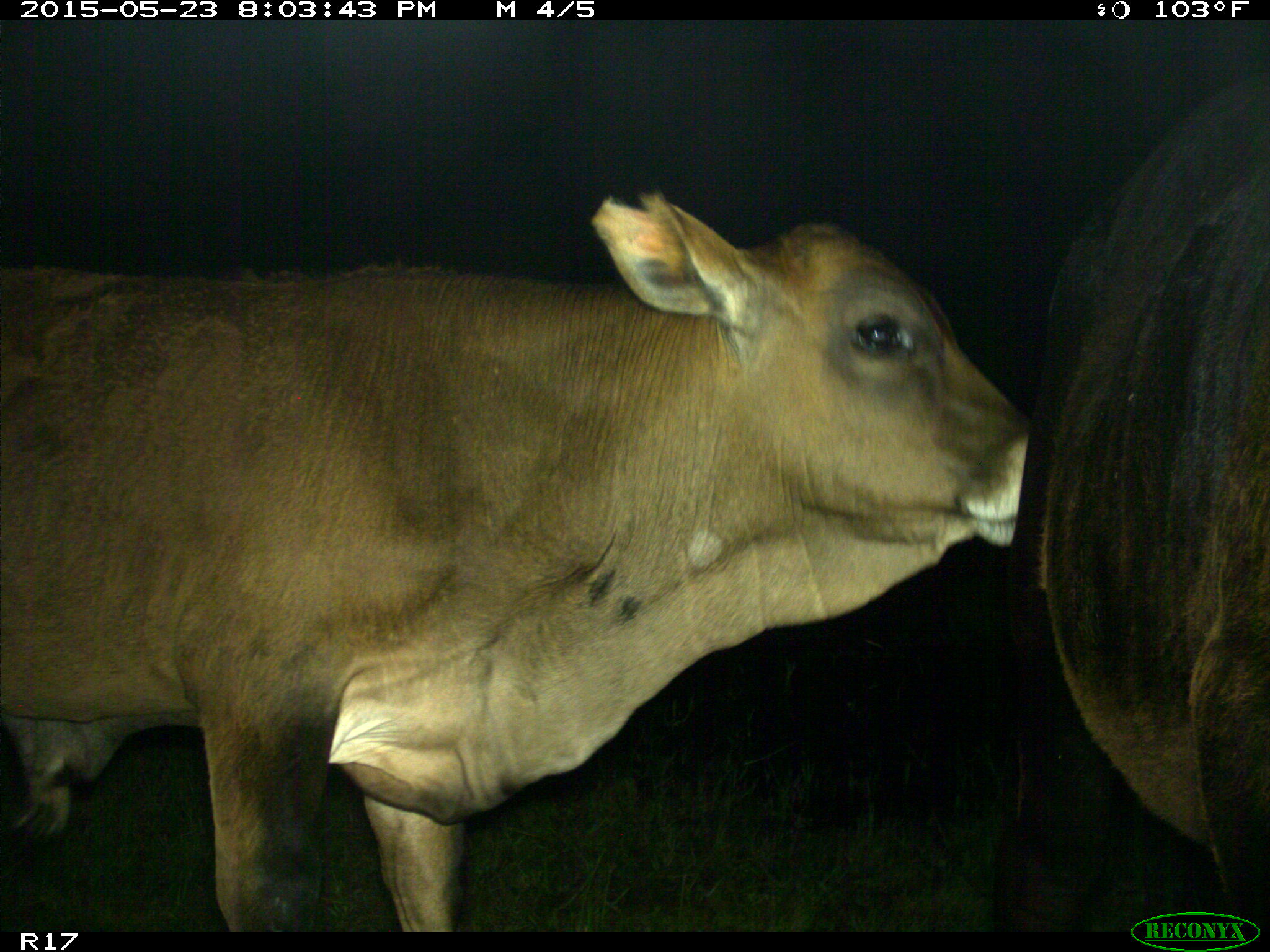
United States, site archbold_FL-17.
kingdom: Animalia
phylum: Chordata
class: Mammalia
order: Artiodactyla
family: Bovidae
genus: Bos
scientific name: Bos taurus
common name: domestic cow